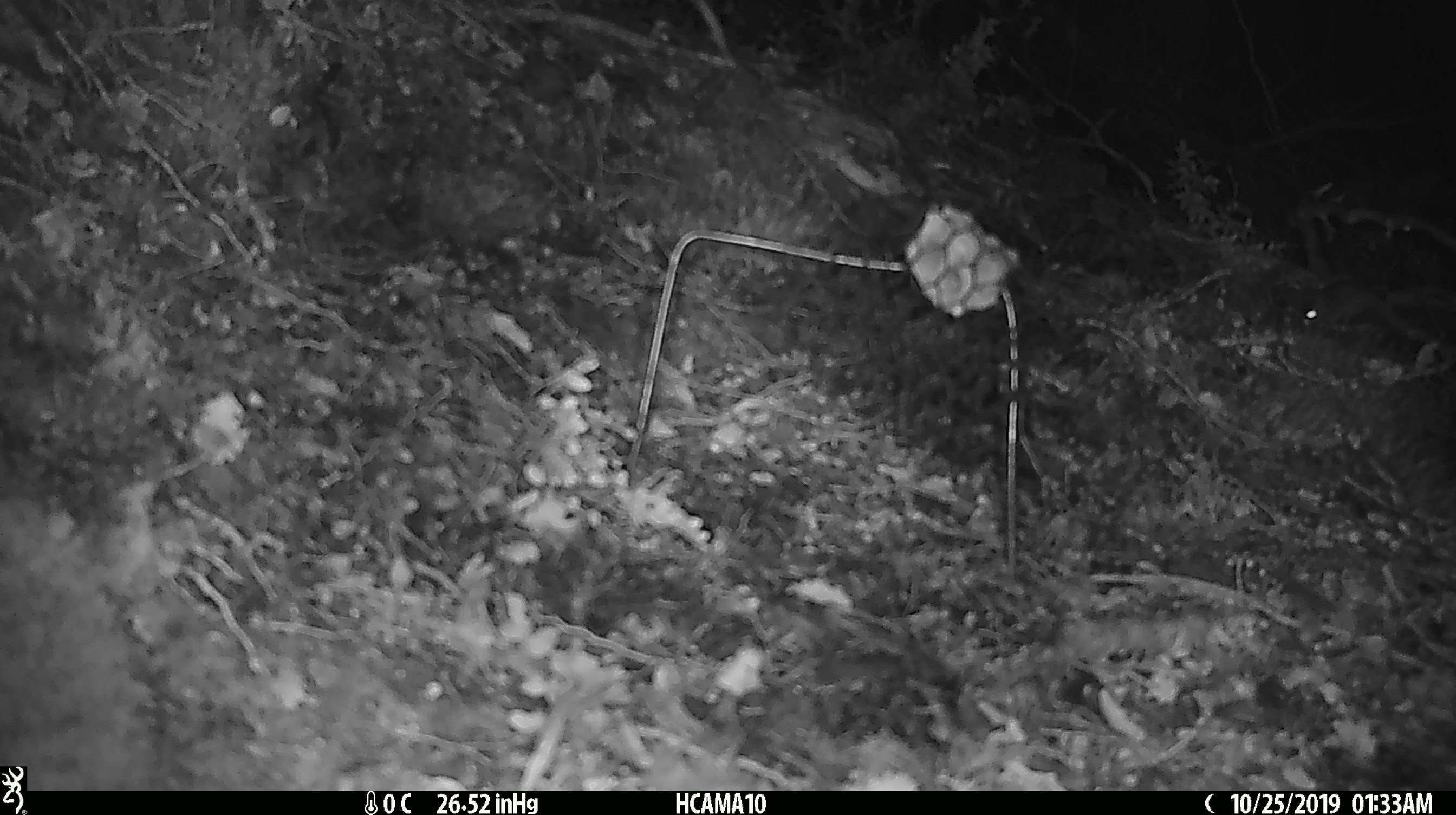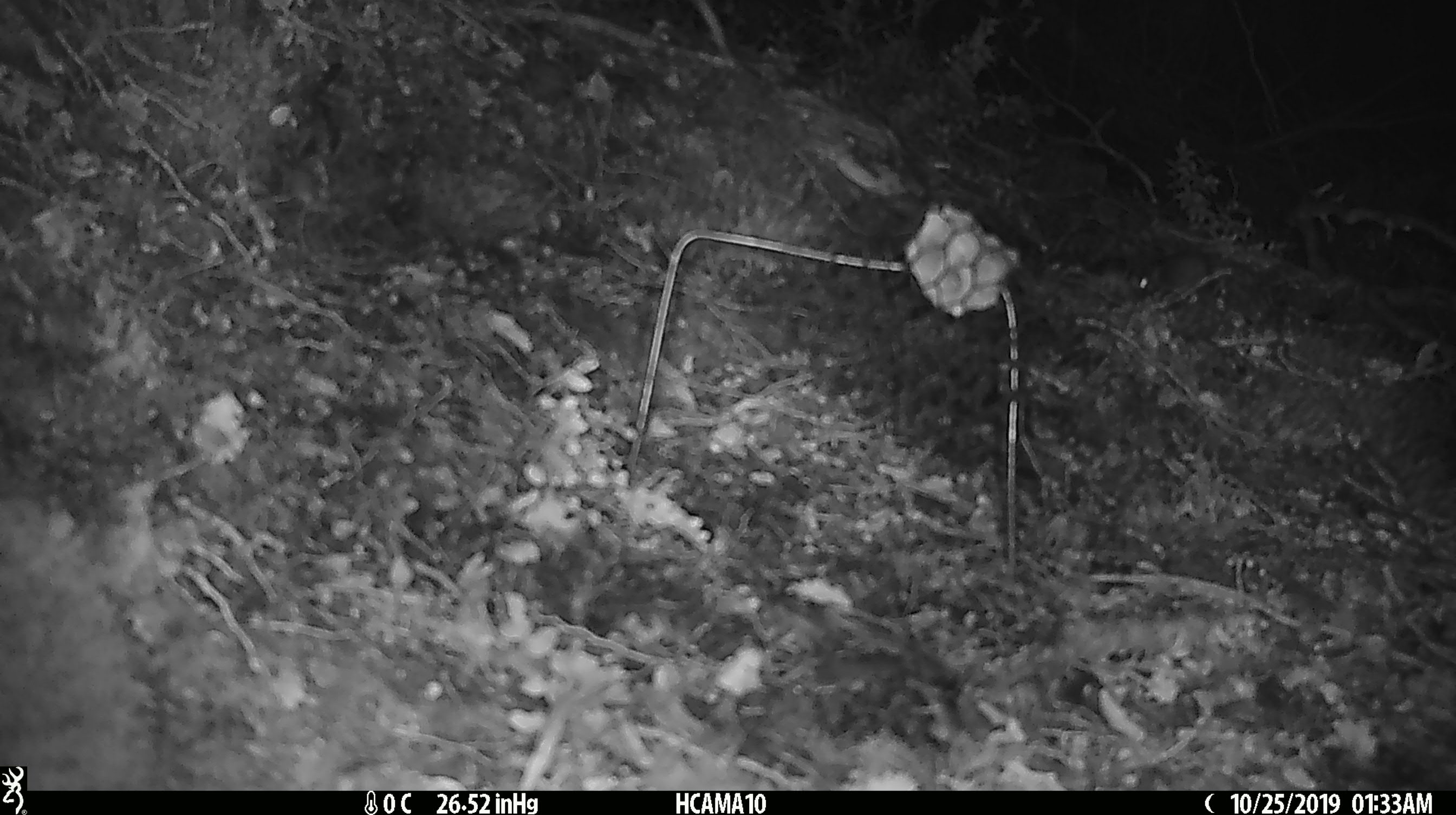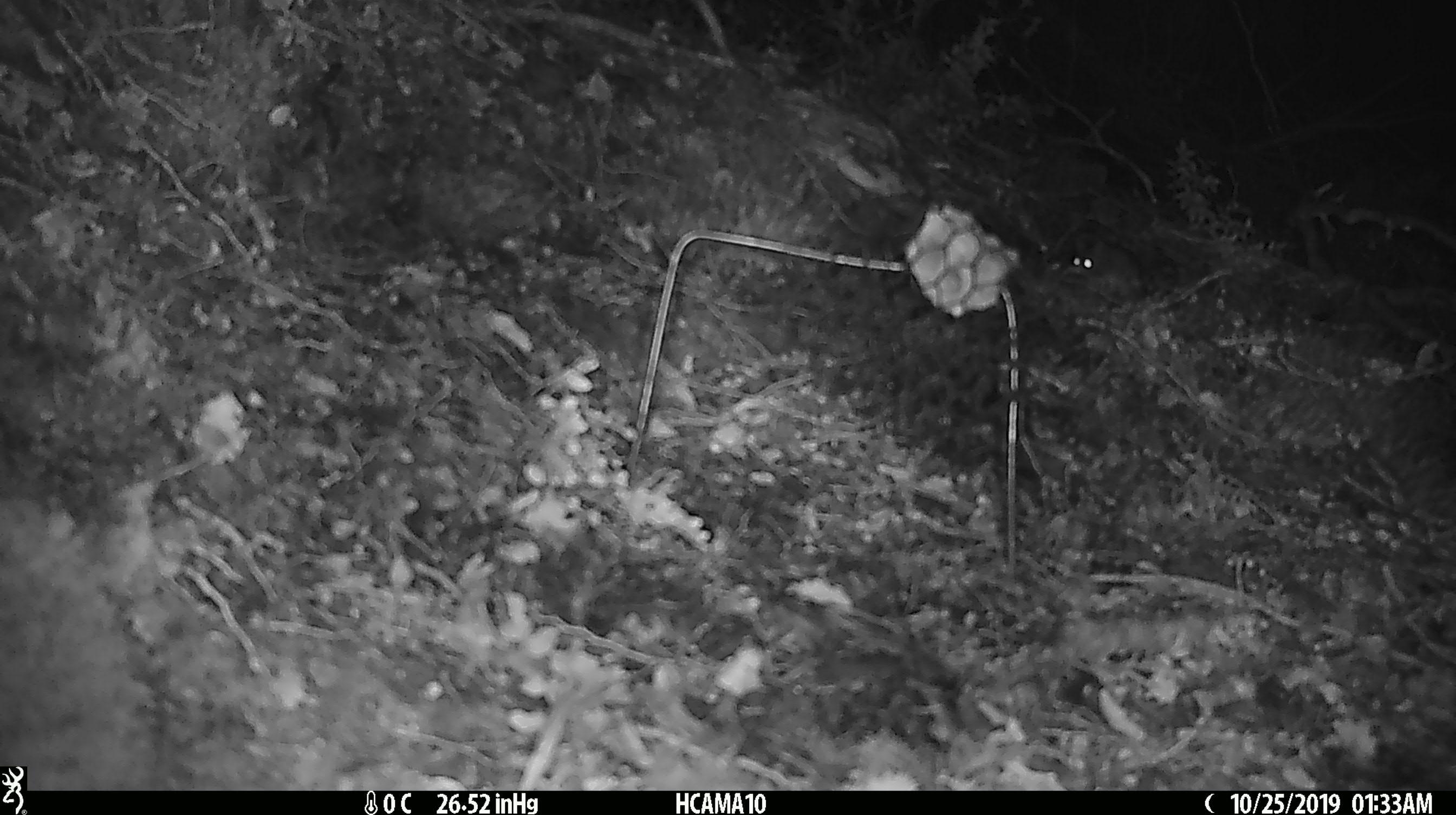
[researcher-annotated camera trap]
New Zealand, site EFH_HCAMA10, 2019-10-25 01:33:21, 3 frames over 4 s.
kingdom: Animalia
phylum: Chordata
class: Mammalia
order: Rodentia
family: Muridae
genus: Mus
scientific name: Mus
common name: mouse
Mouse (Mus).